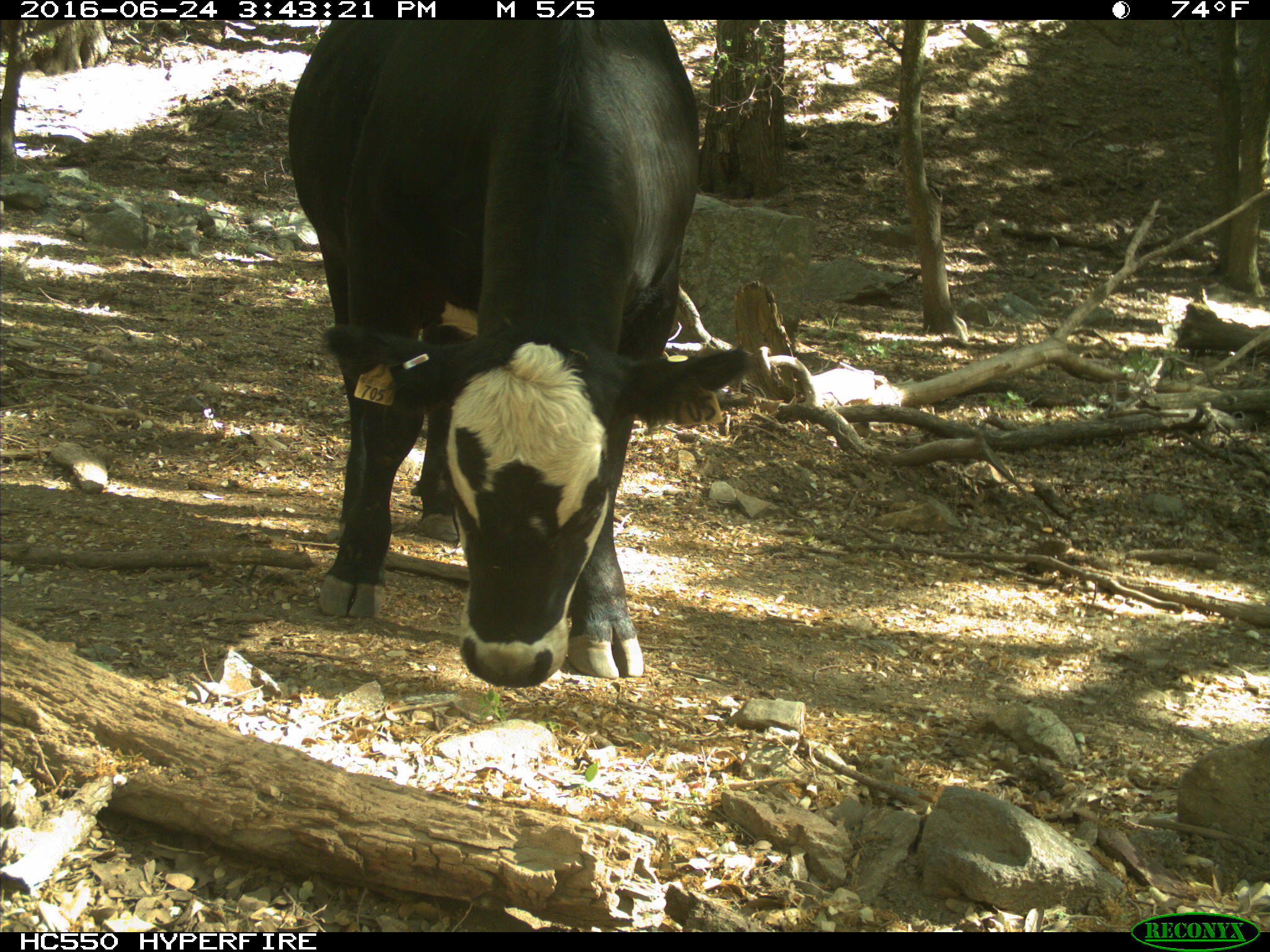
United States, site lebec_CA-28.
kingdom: Animalia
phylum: Chordata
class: Mammalia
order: Artiodactyla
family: Bovidae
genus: Bos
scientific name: Bos taurus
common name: domestic cow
Bos taurus (domestic cow).